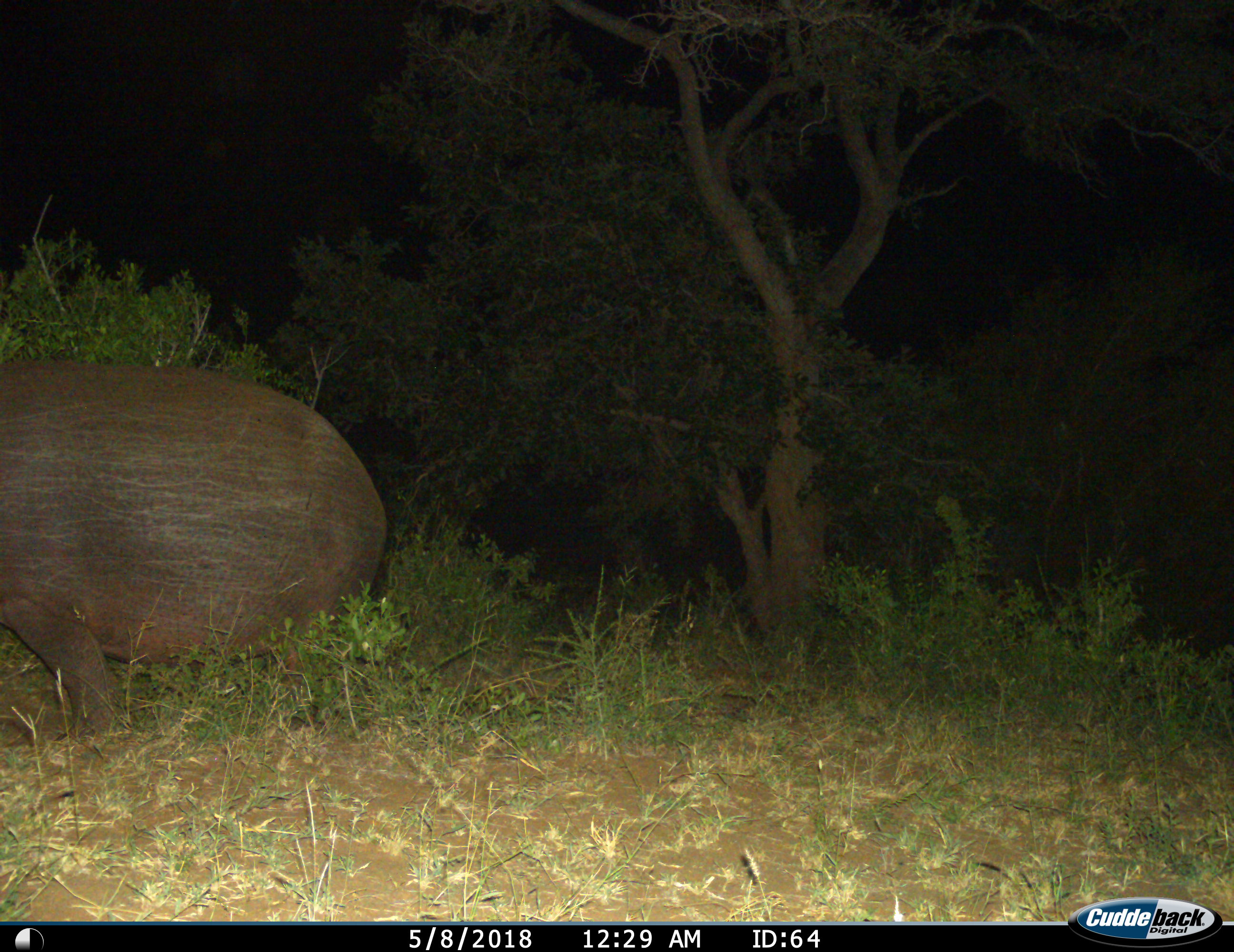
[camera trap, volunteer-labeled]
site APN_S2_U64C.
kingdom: Animalia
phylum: Chordata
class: Mammalia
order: Artiodactyla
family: Hippopotamidae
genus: Hippopotamus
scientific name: Hippopotamus amphibius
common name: hippopotamus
Hippopotamus (Hippopotamus amphibius), count 1. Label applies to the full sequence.